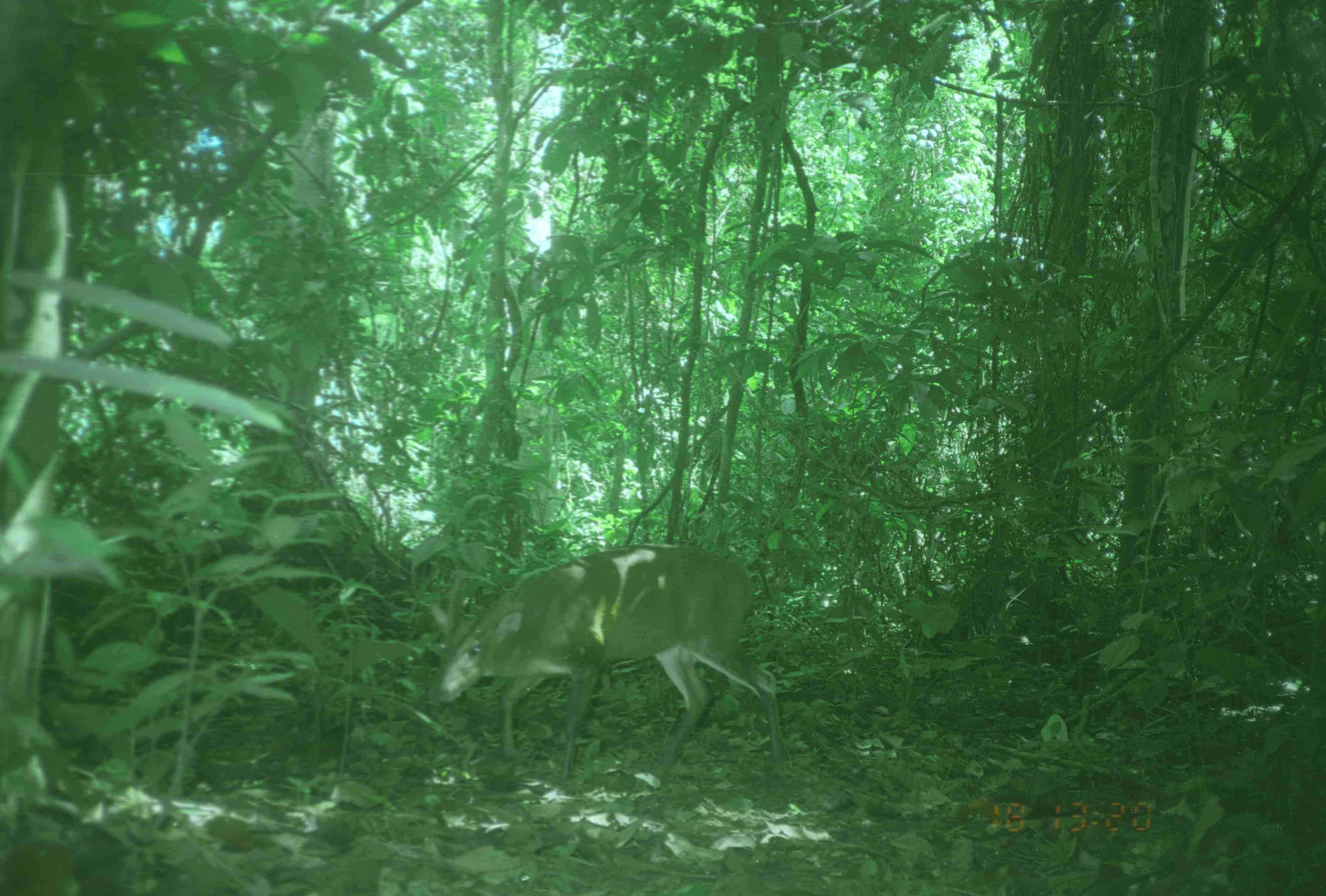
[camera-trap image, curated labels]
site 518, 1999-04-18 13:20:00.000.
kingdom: Animalia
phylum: Chordata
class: Mammalia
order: Carnivora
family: Mustelidae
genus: Aonyx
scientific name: Aonyx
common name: clawless otters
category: aonyx sp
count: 1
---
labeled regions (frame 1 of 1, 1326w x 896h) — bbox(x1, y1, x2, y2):
aonyx sp: bbox(428, 542, 783, 786)